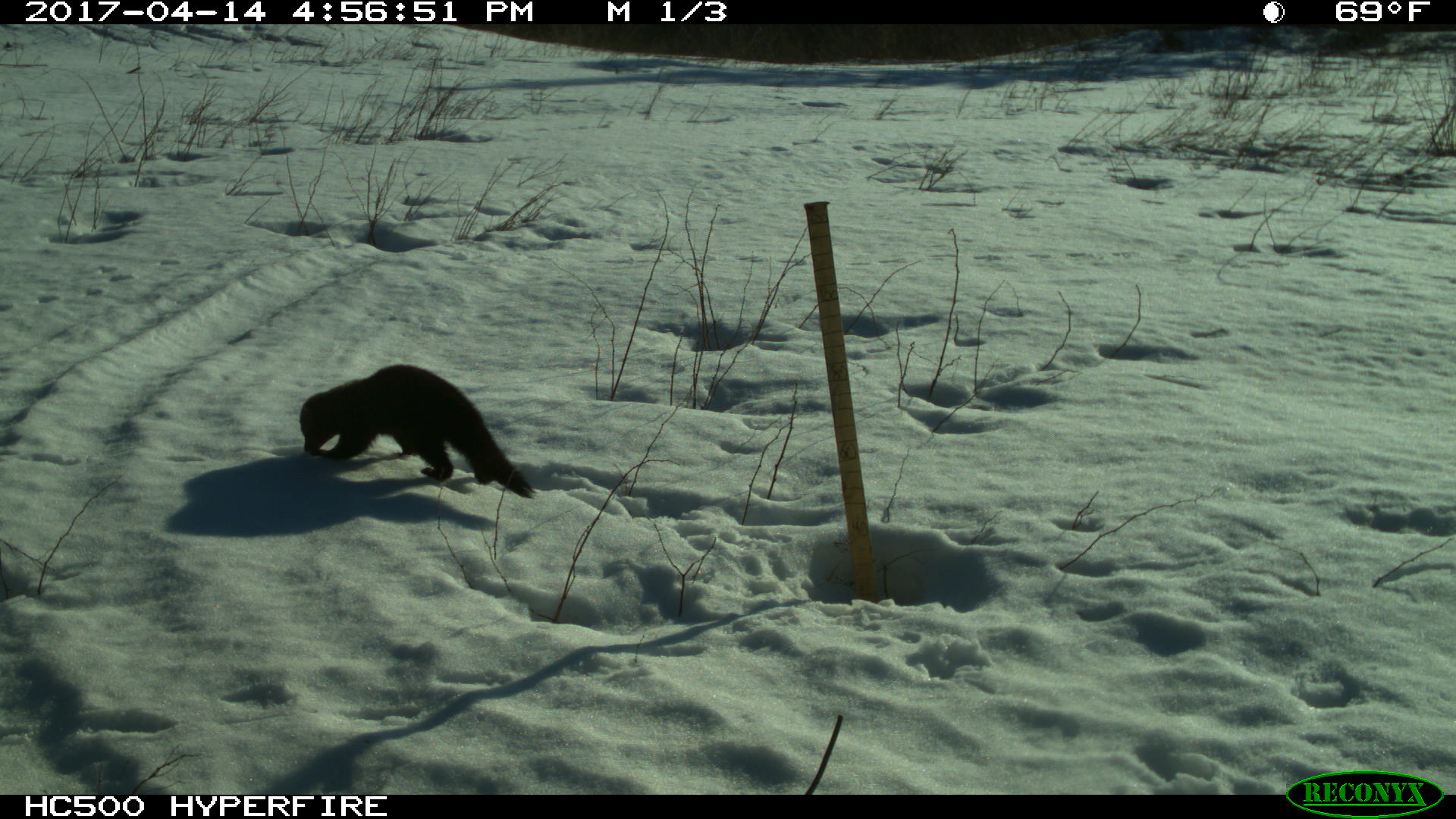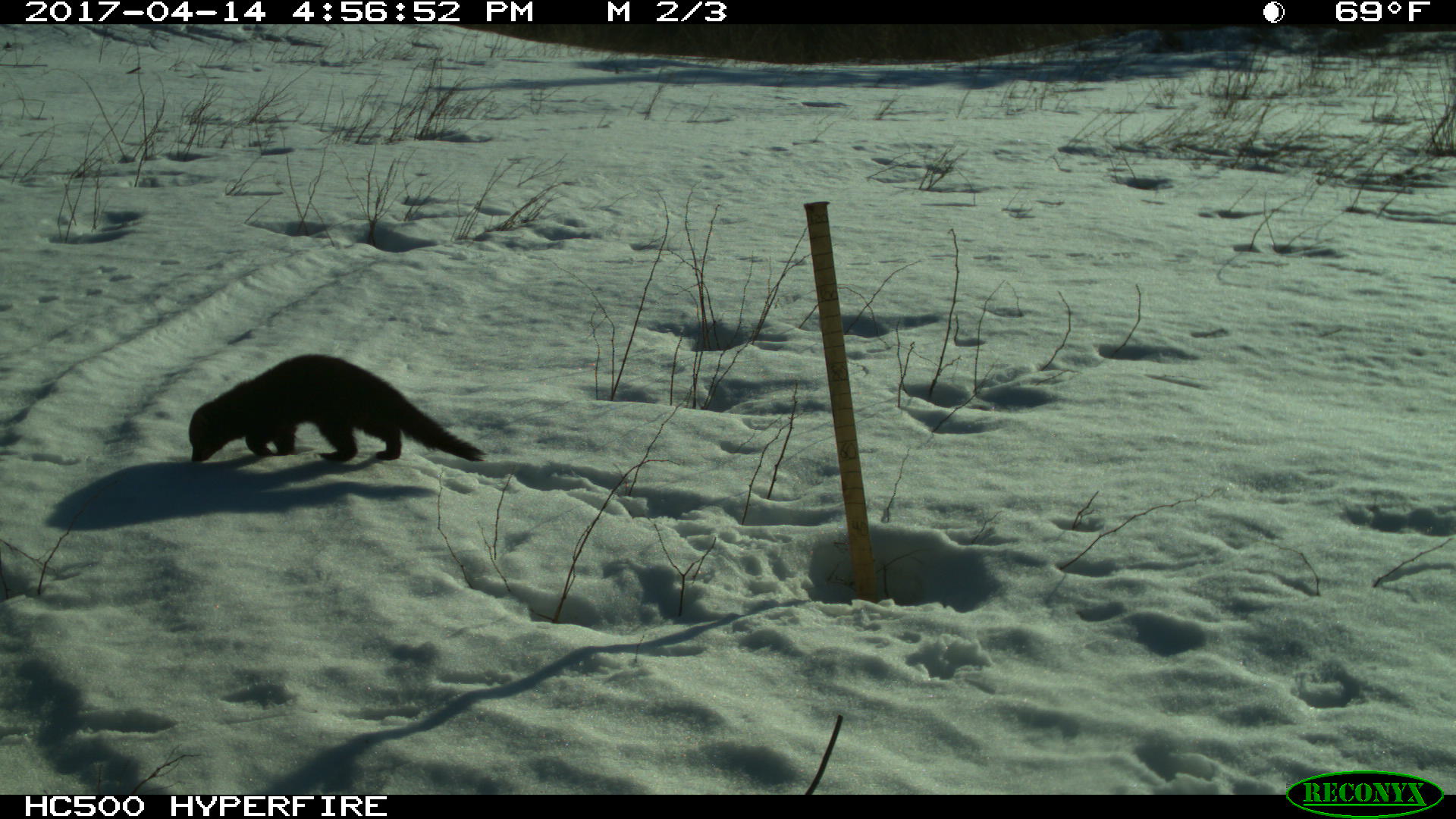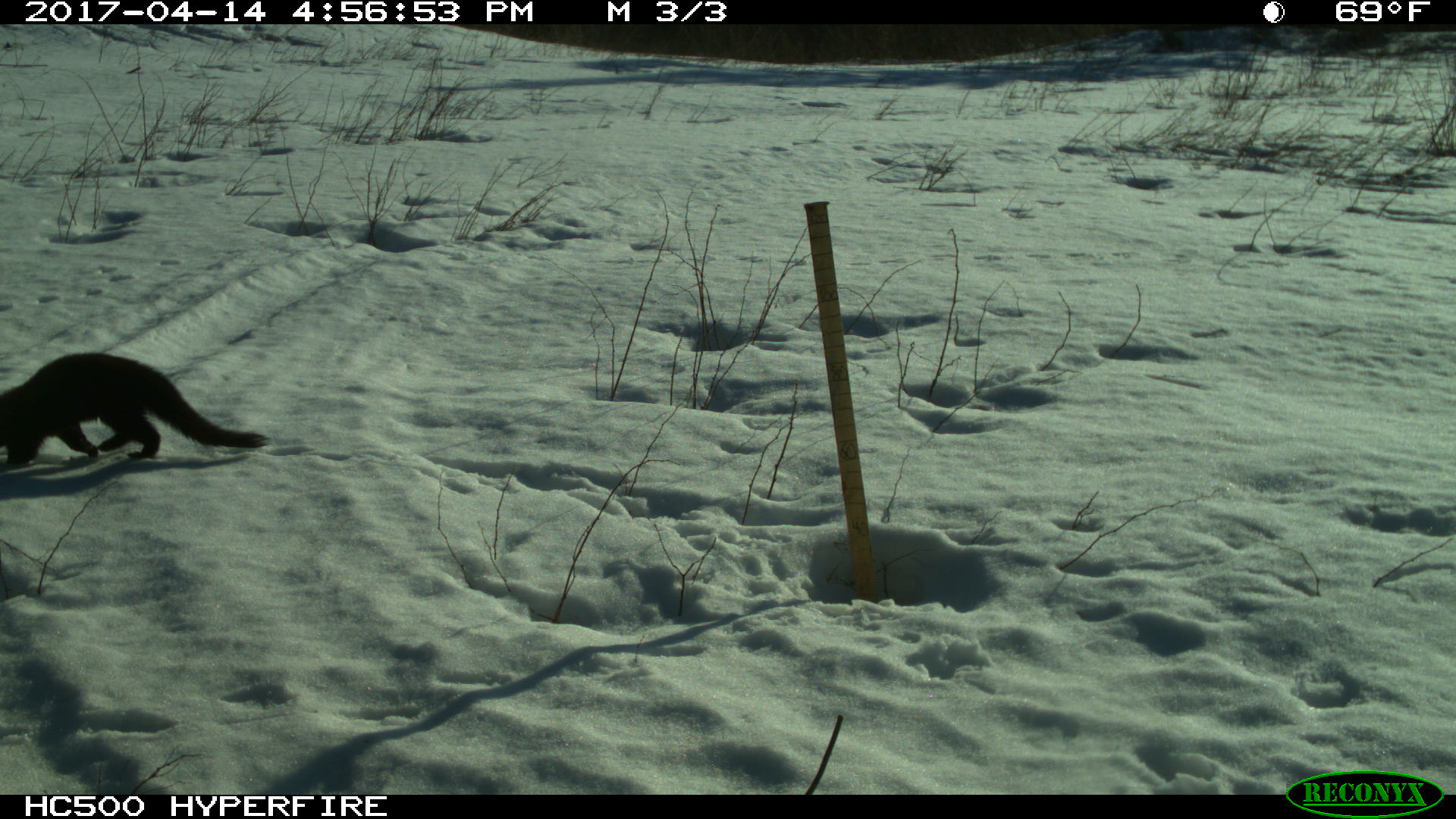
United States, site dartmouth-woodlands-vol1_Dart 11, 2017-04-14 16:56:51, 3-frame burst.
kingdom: Animalia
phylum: Chordata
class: Mammalia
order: Carnivora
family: Mustelidae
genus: Pekania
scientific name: Pekania pennanti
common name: fisher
Fisher (Pekania pennanti).